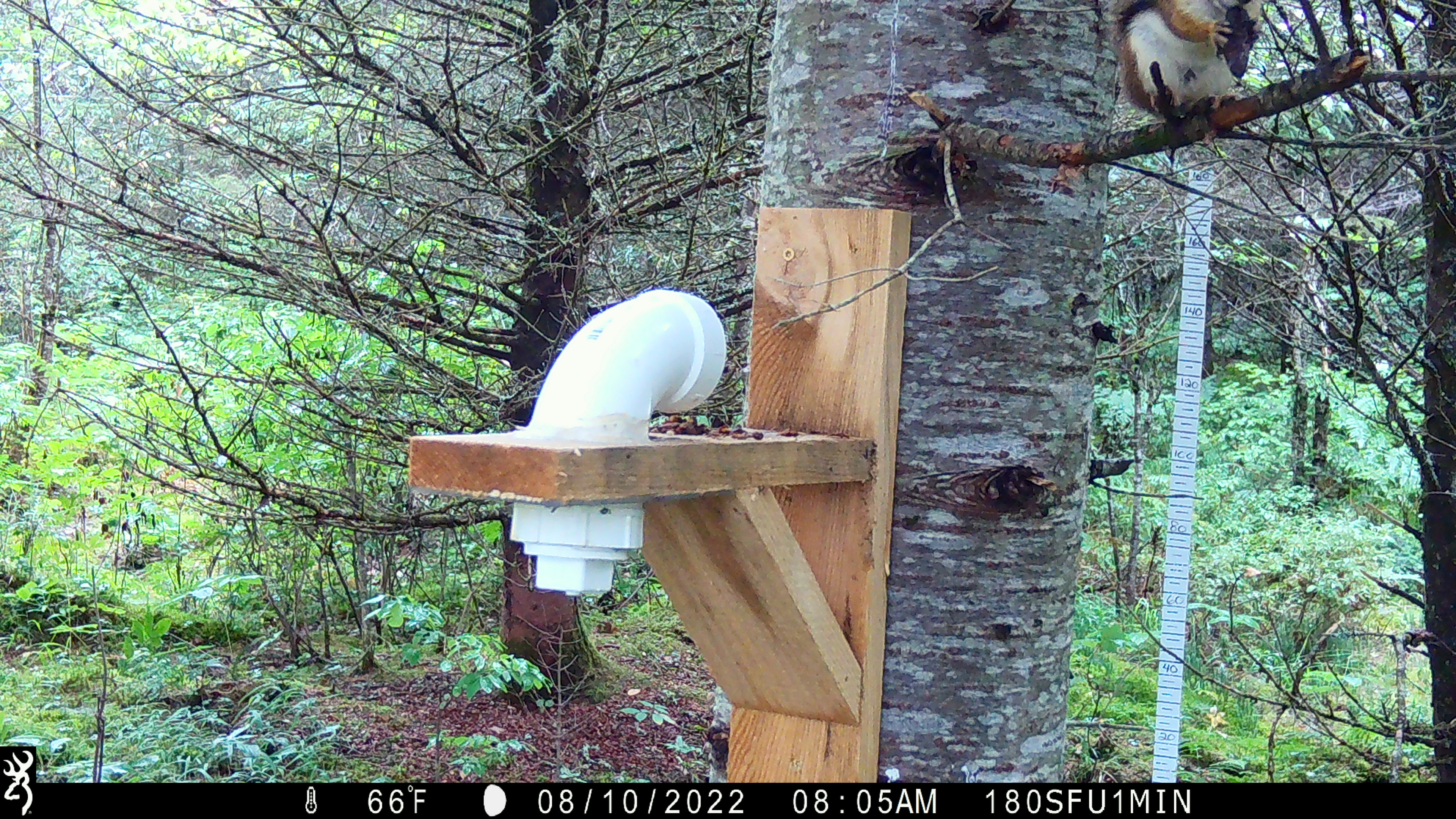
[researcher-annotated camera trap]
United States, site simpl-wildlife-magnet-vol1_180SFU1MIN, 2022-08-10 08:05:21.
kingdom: Animalia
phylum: Chordata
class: Mammalia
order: Rodentia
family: Sciuridae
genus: Tamiasciurus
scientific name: Tamiasciurus hudsonicus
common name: red squirrel